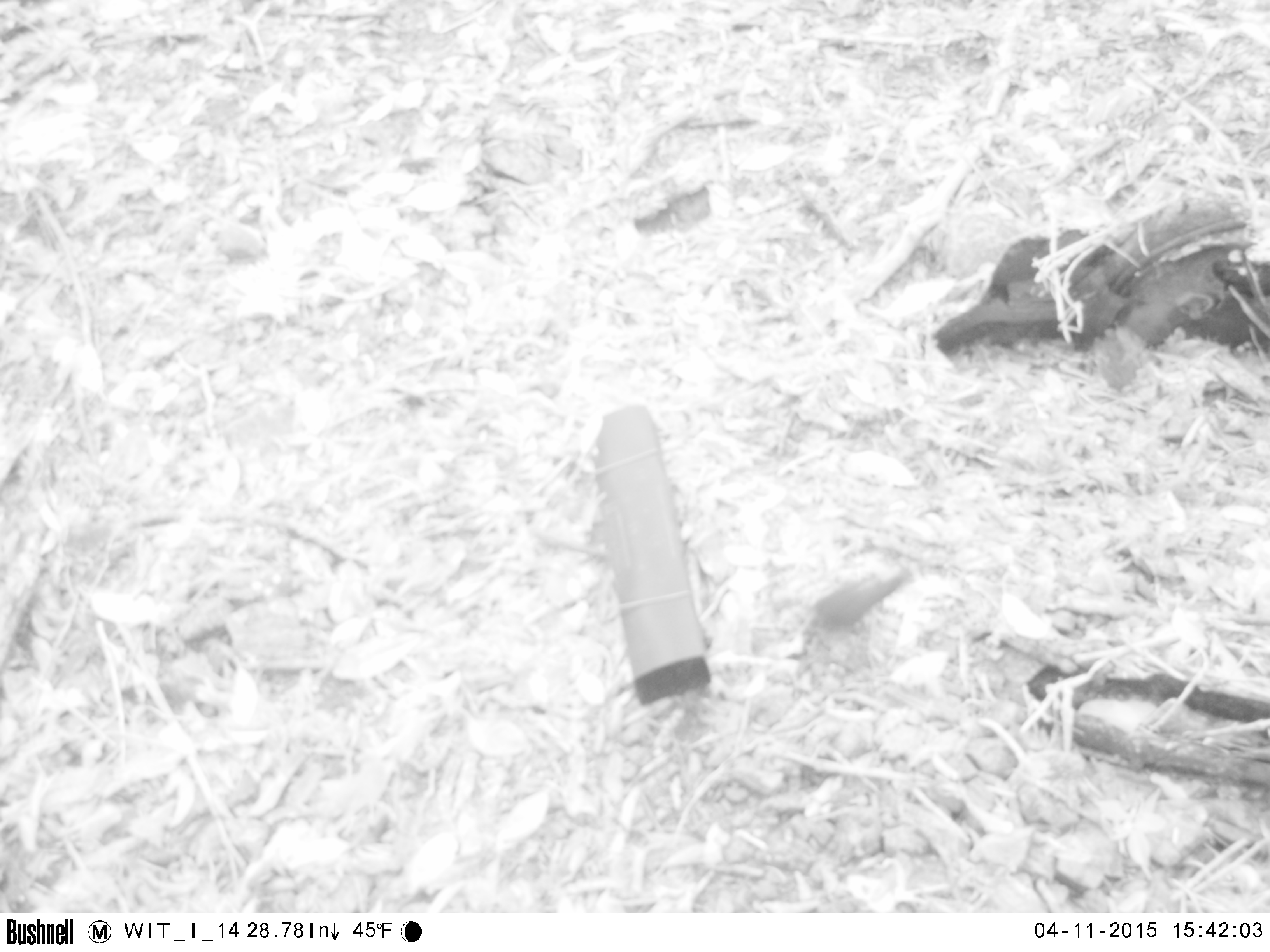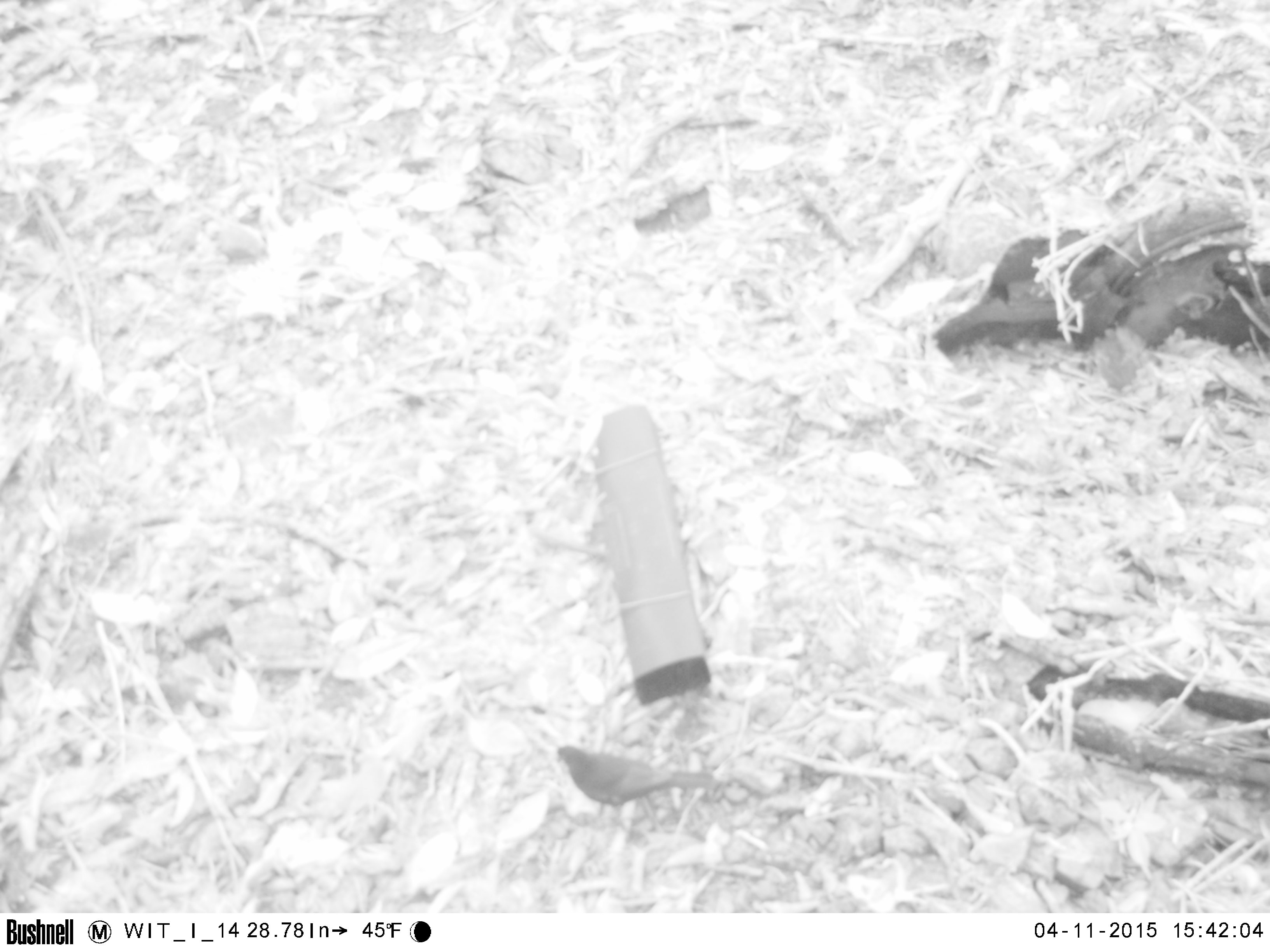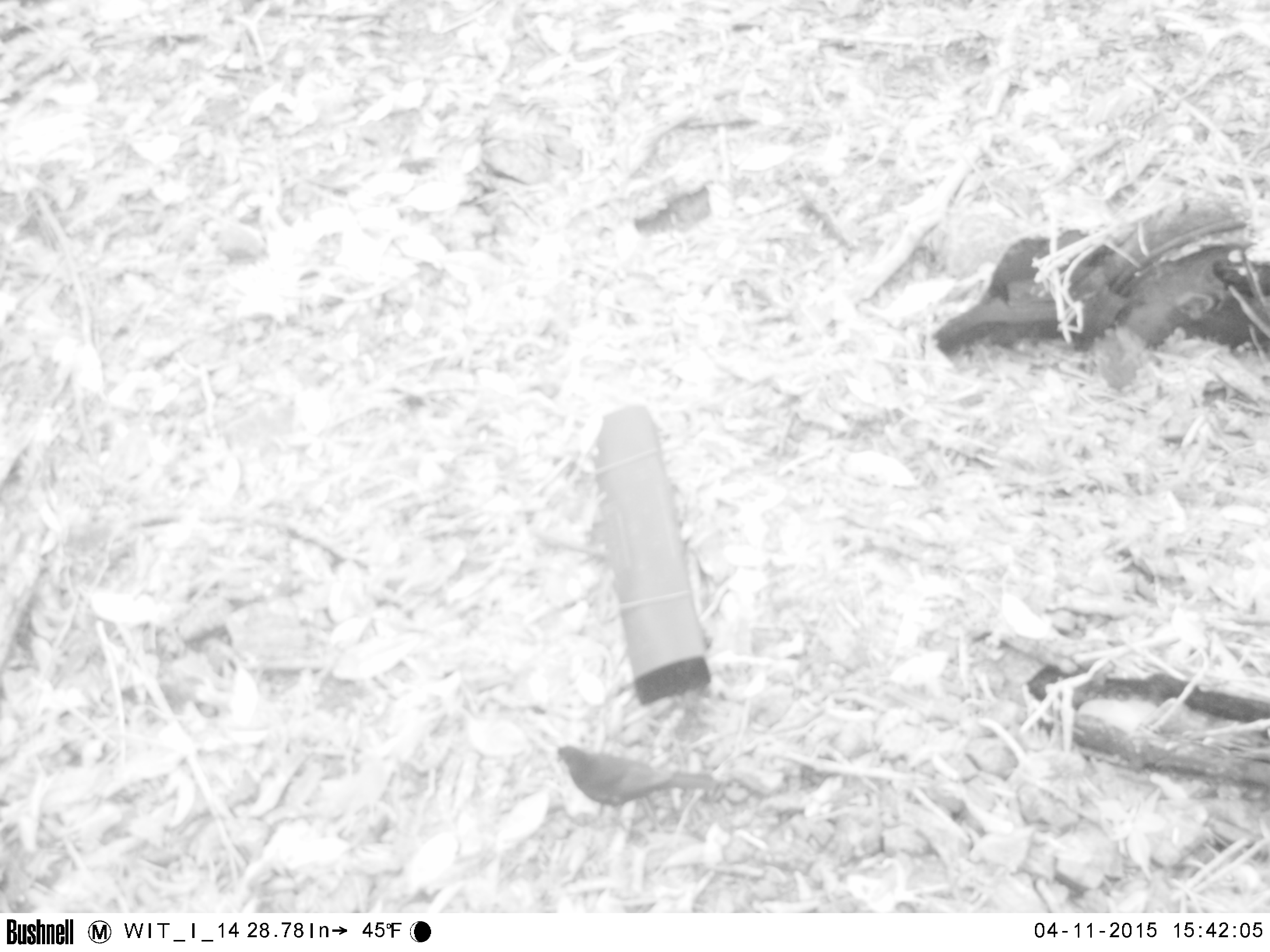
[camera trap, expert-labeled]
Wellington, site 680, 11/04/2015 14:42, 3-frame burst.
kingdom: Animalia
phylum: Chordata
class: Aves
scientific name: Aves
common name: bird